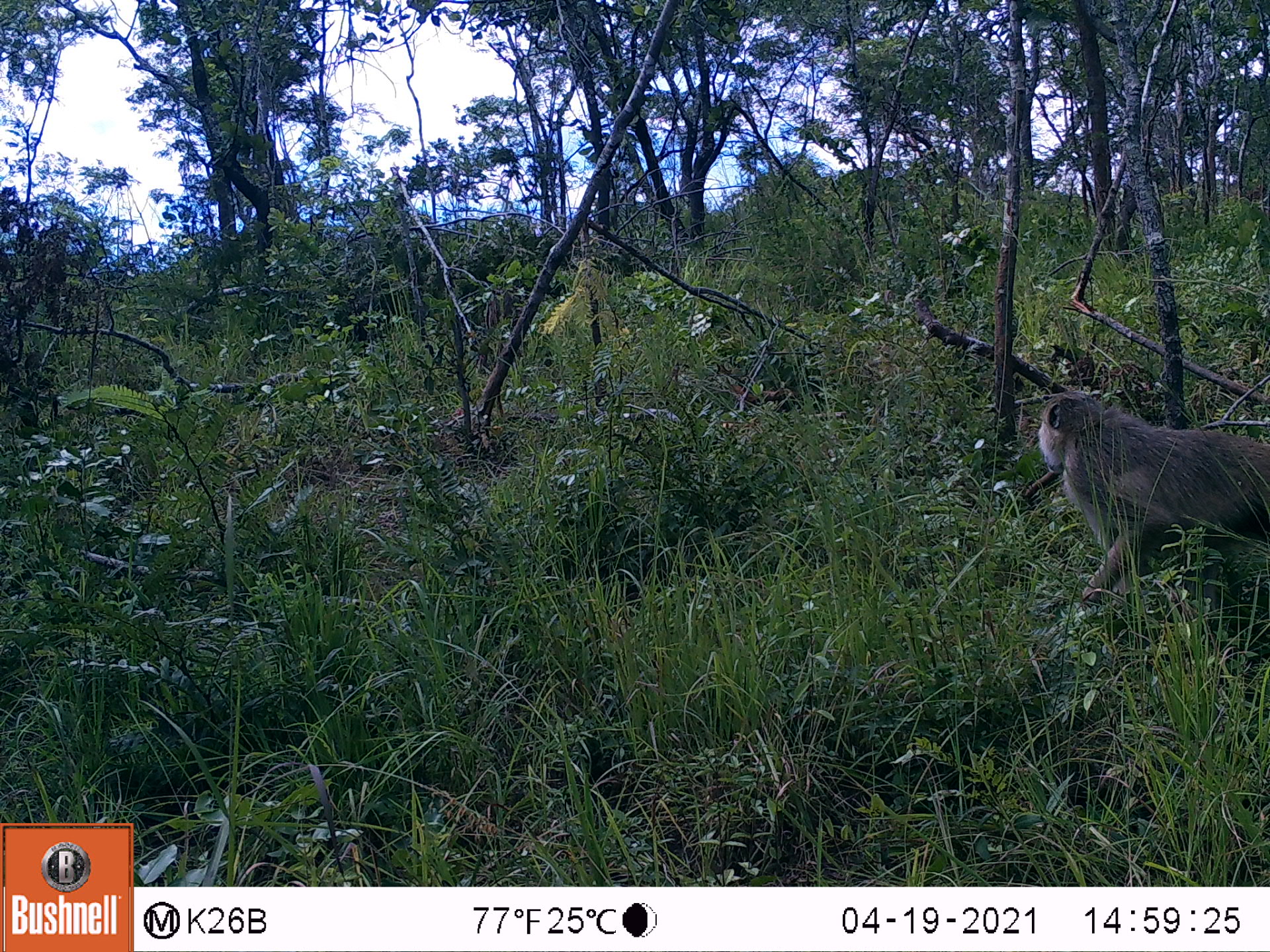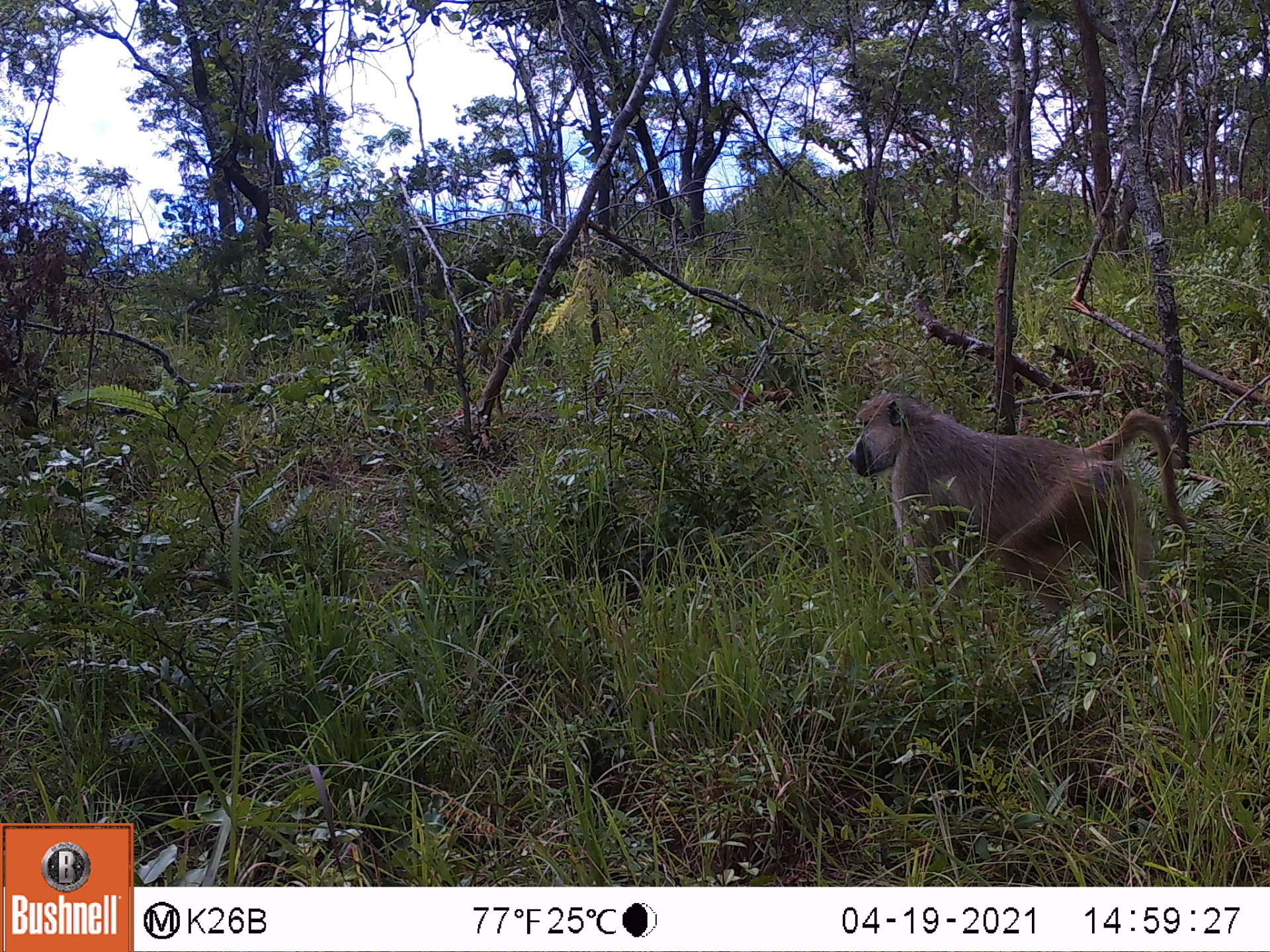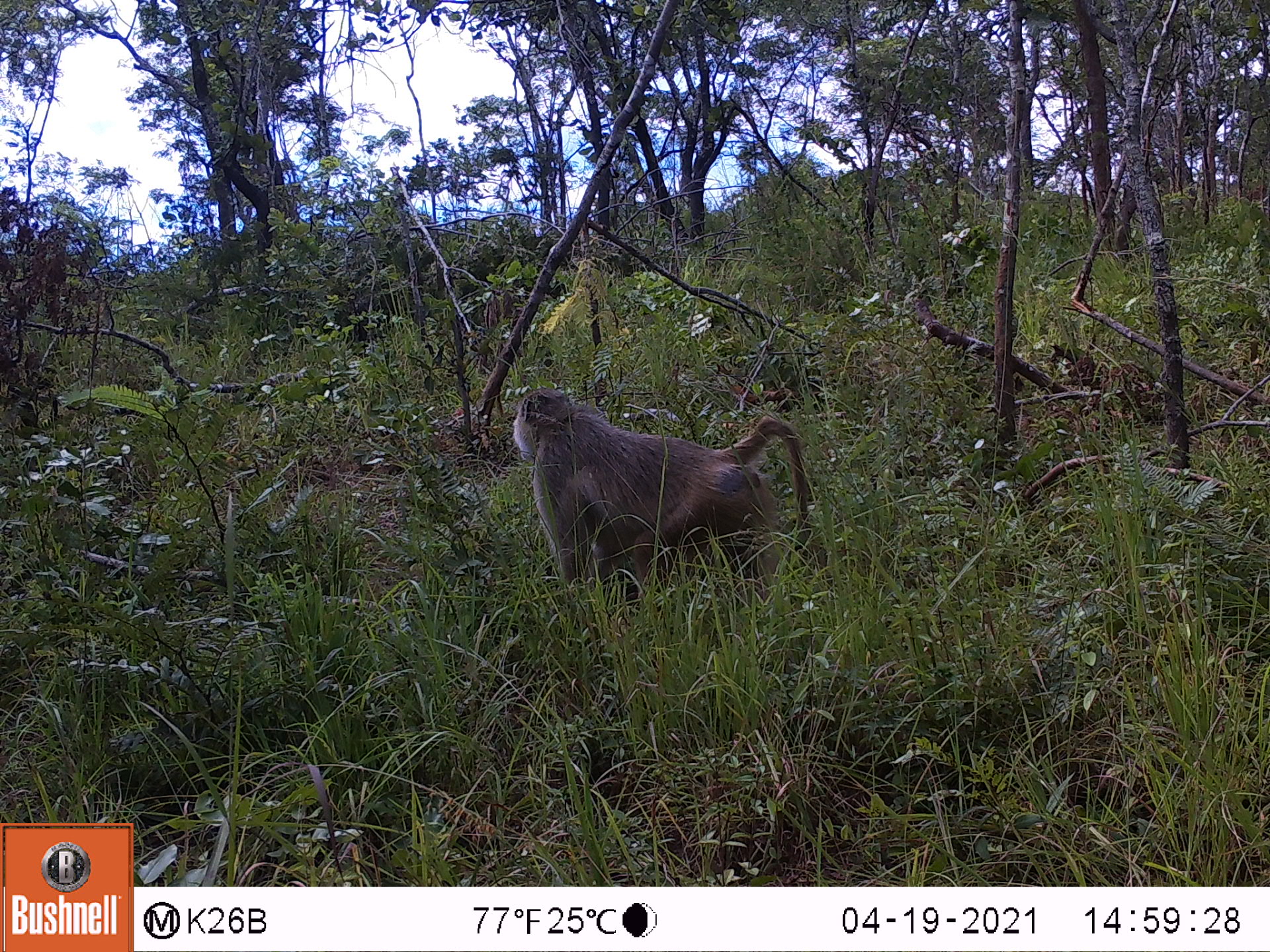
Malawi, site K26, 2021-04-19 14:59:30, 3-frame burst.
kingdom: Animalia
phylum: Chordata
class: Mammalia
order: Primates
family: Cercopithecidae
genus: Papio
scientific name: Papio cynocephalus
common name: yellow baboon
Yellow baboon (Papio cynocephalus), count 1.